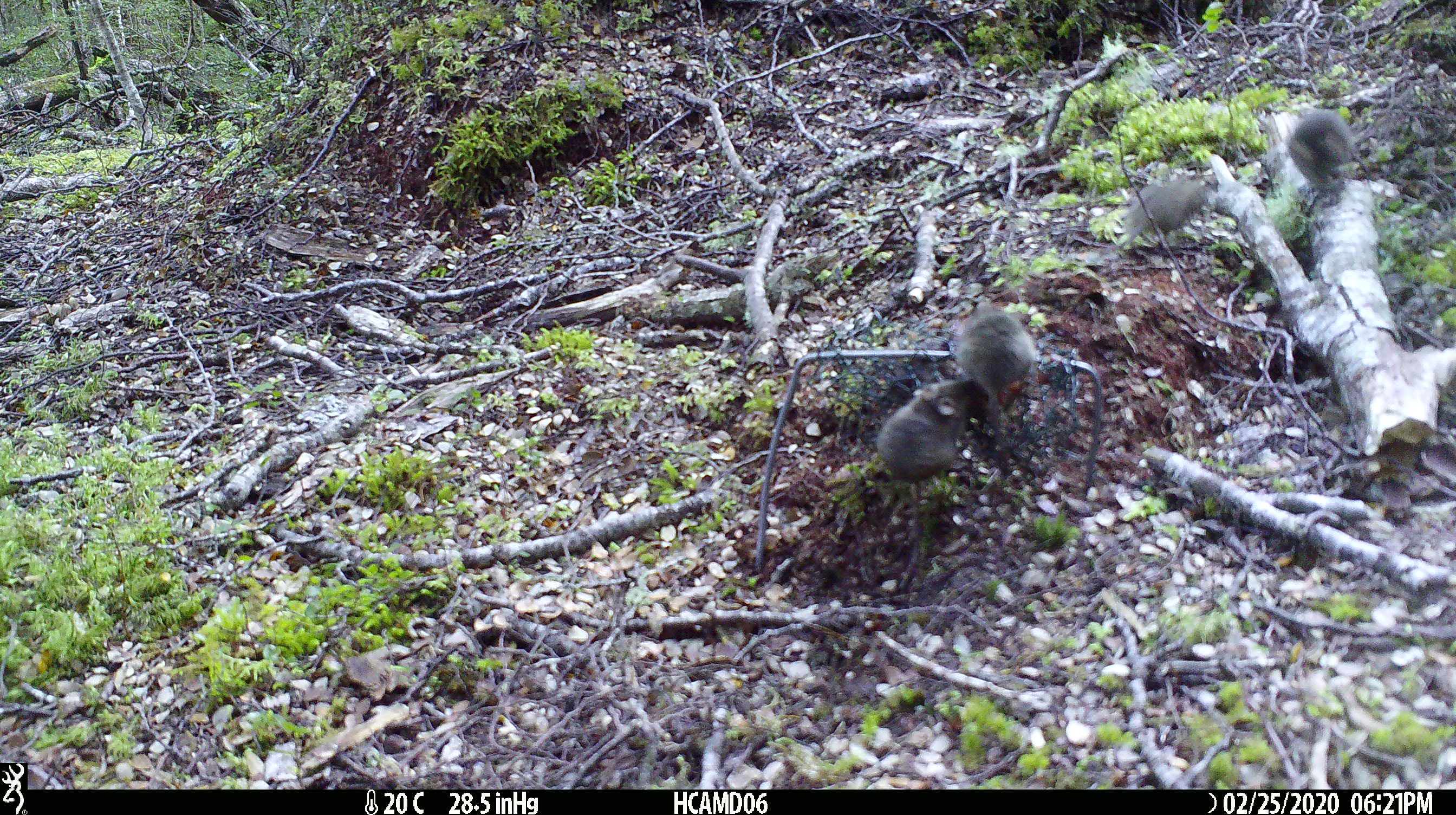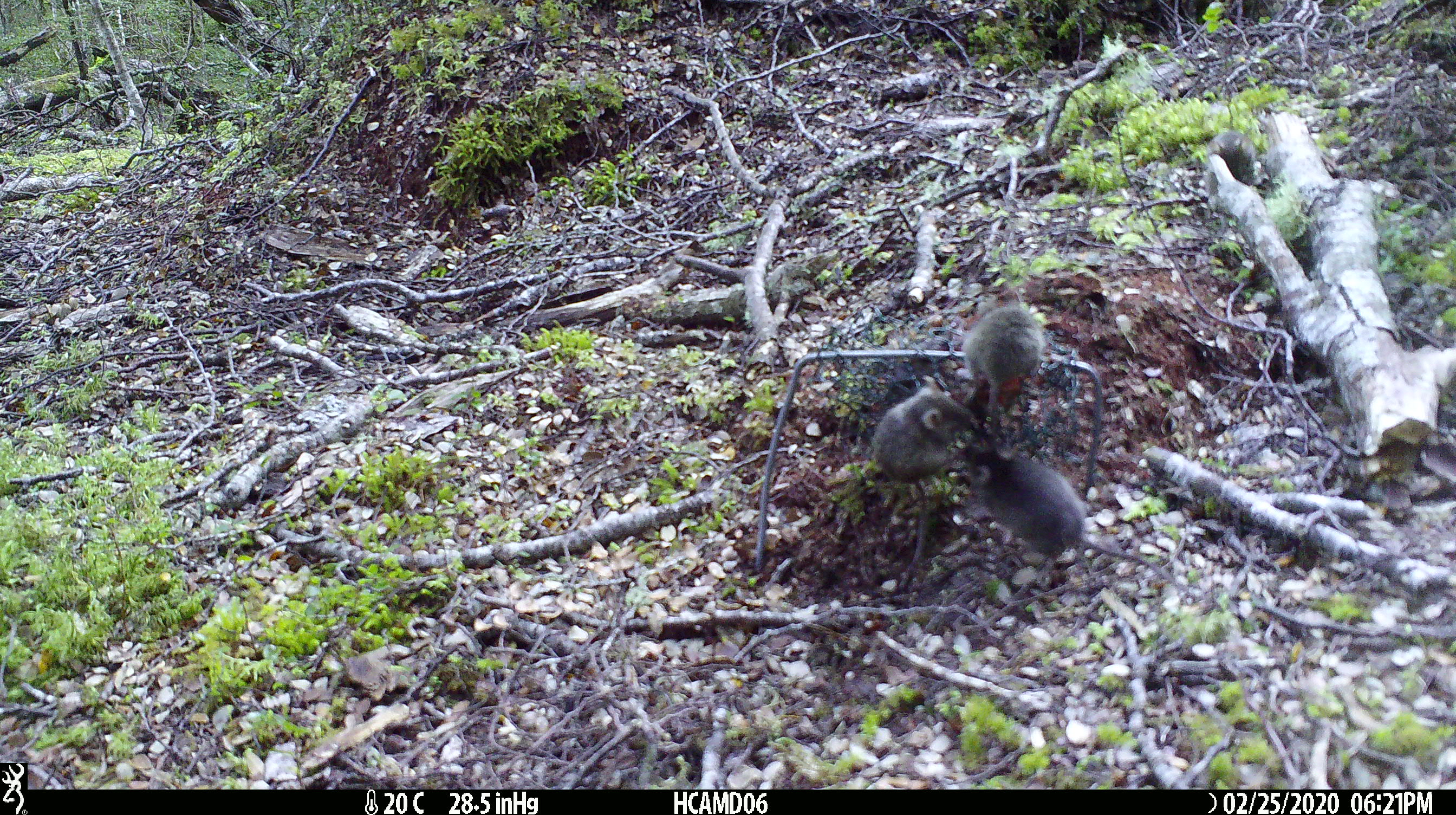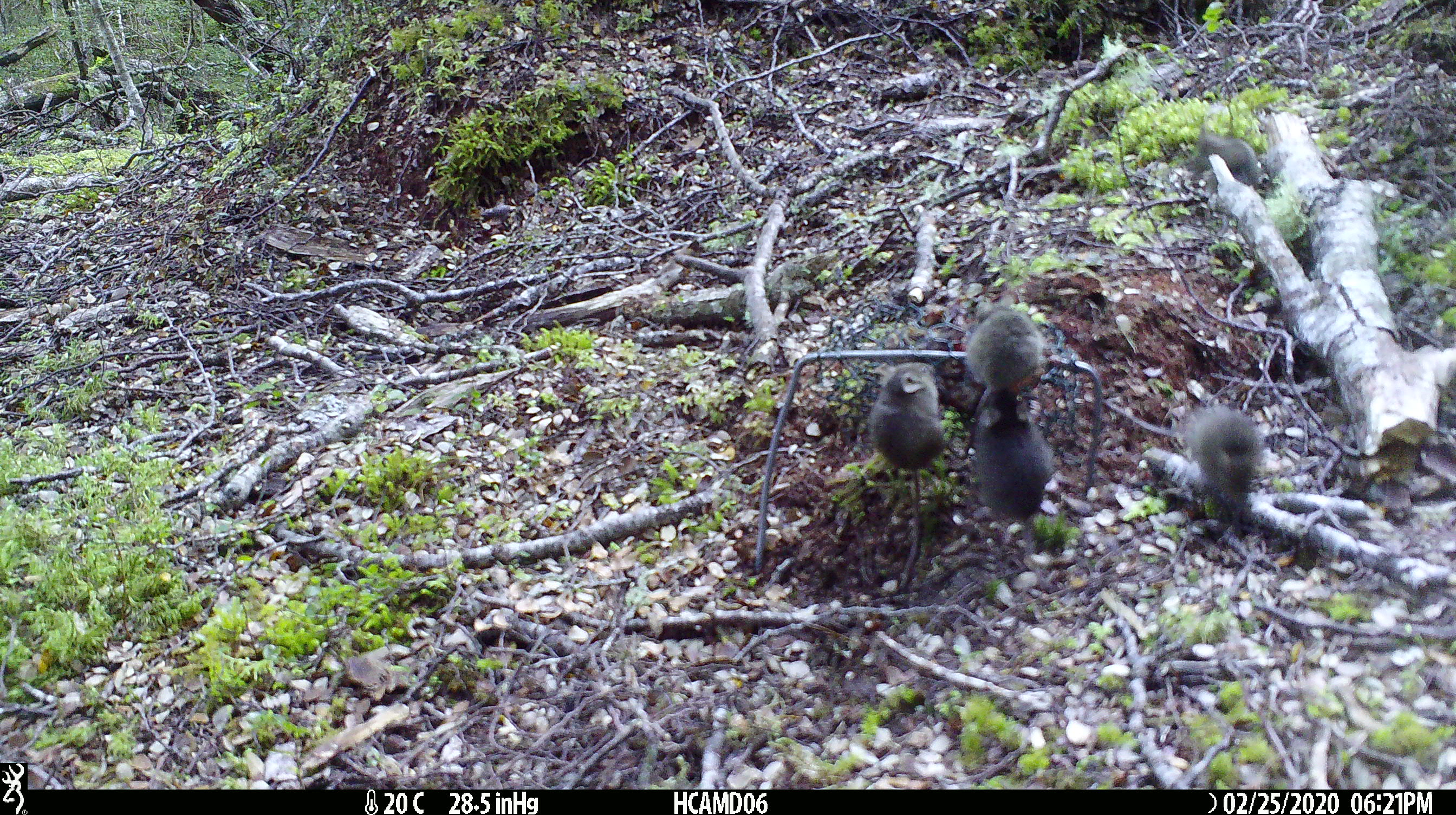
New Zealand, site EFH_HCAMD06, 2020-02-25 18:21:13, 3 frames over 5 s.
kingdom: Animalia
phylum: Chordata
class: Mammalia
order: Rodentia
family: Muridae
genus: Mus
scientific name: Mus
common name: mouse